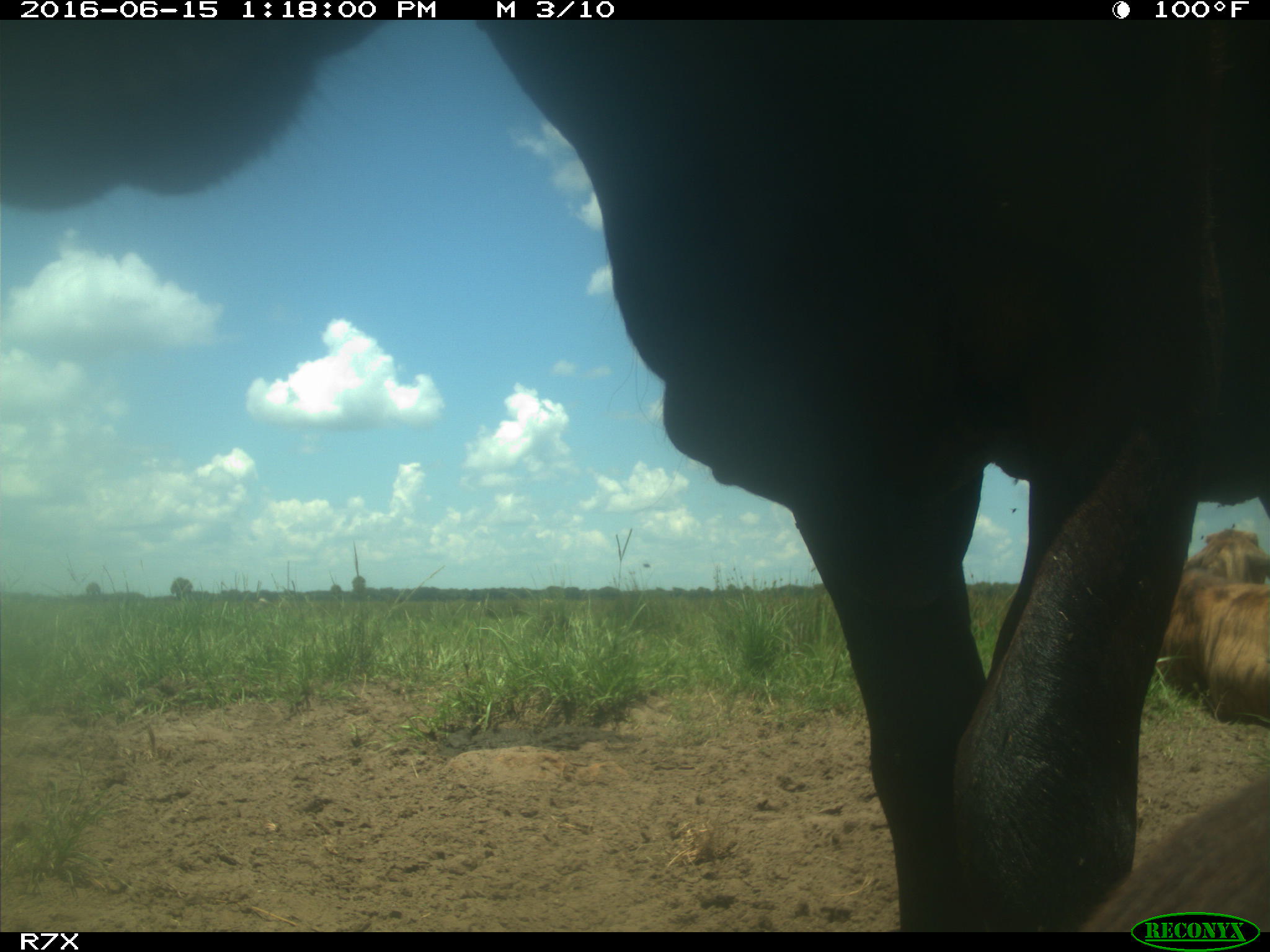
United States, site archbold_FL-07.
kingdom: Animalia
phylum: Chordata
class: Mammalia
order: Artiodactyla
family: Bovidae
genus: Bos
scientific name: Bos taurus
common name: domestic cow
Bos taurus (domestic cow).